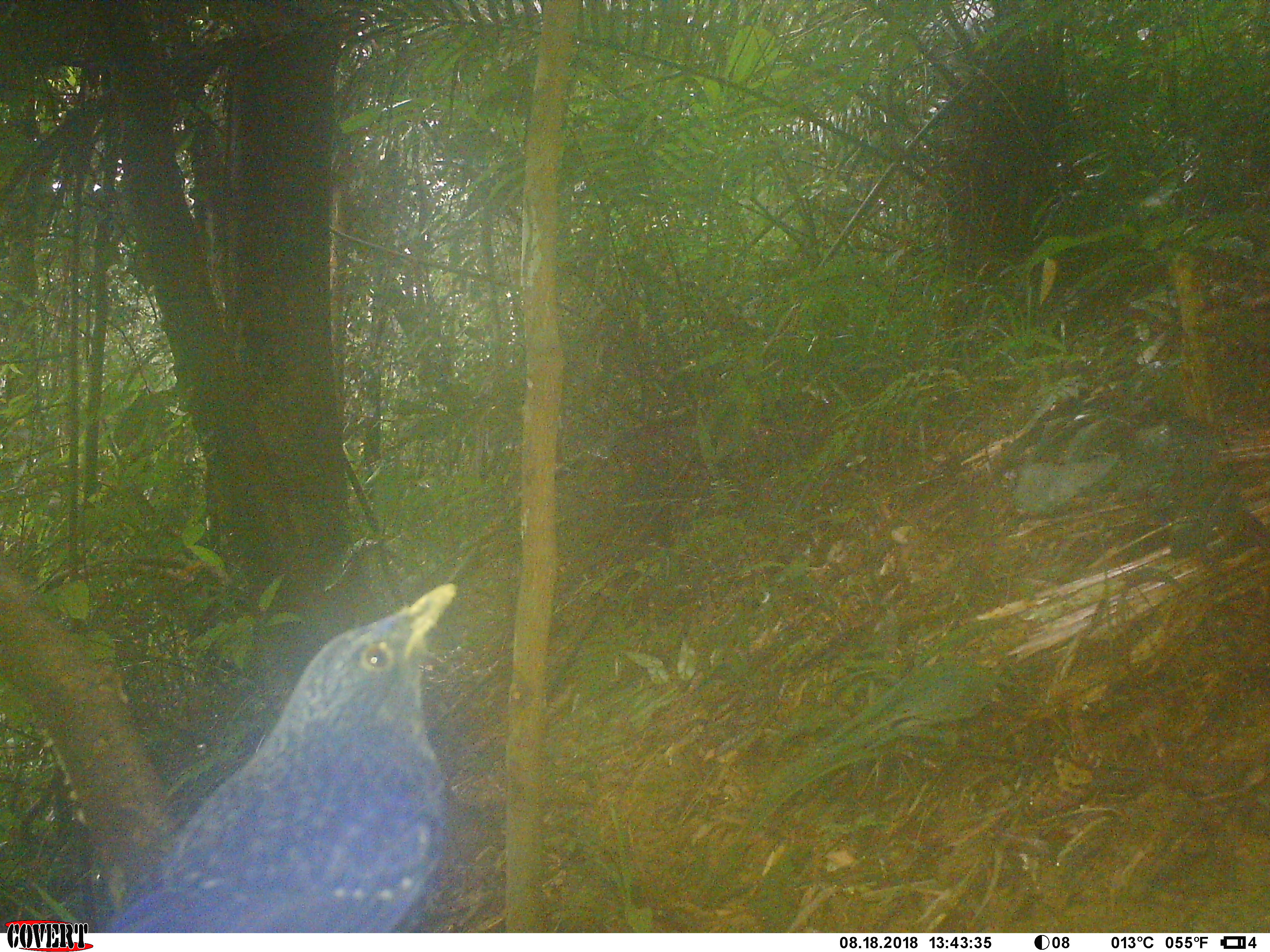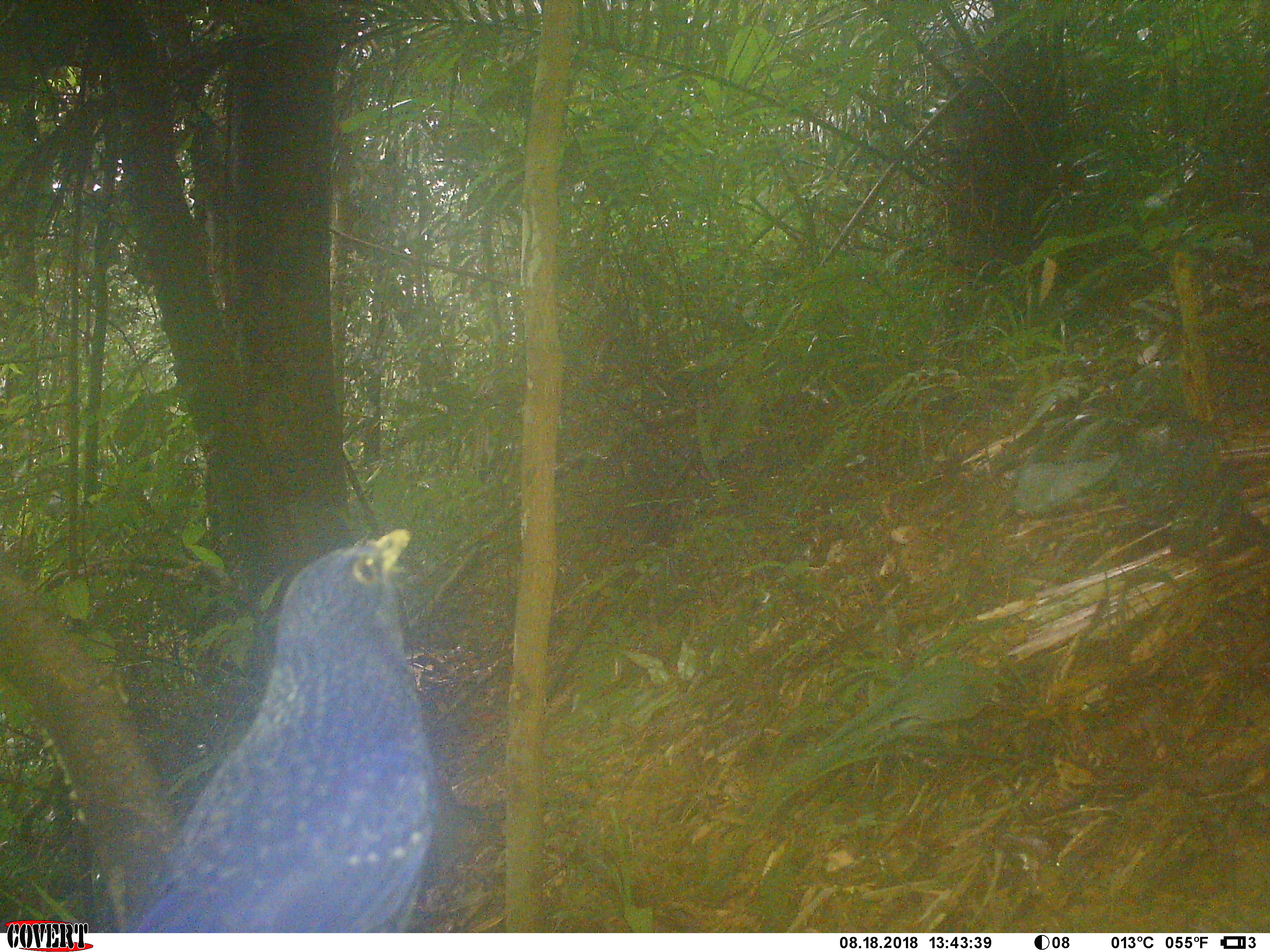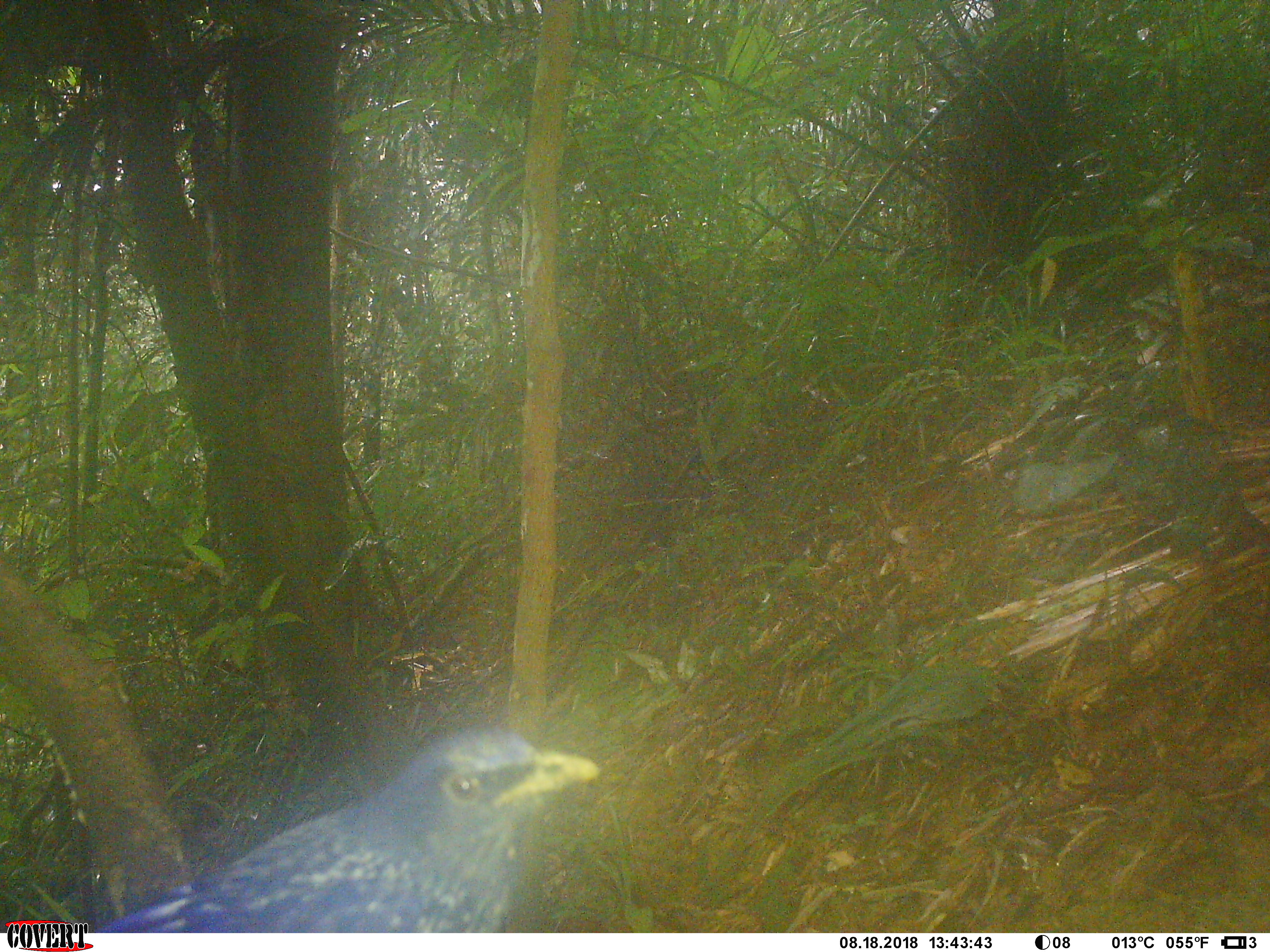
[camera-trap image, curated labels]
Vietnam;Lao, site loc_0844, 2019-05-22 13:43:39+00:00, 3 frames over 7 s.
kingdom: Animalia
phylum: Chordata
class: Aves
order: Passeriformes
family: Muscicapidae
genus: Myophonus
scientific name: Myophonus caeruleus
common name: blue whistling thrush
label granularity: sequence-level